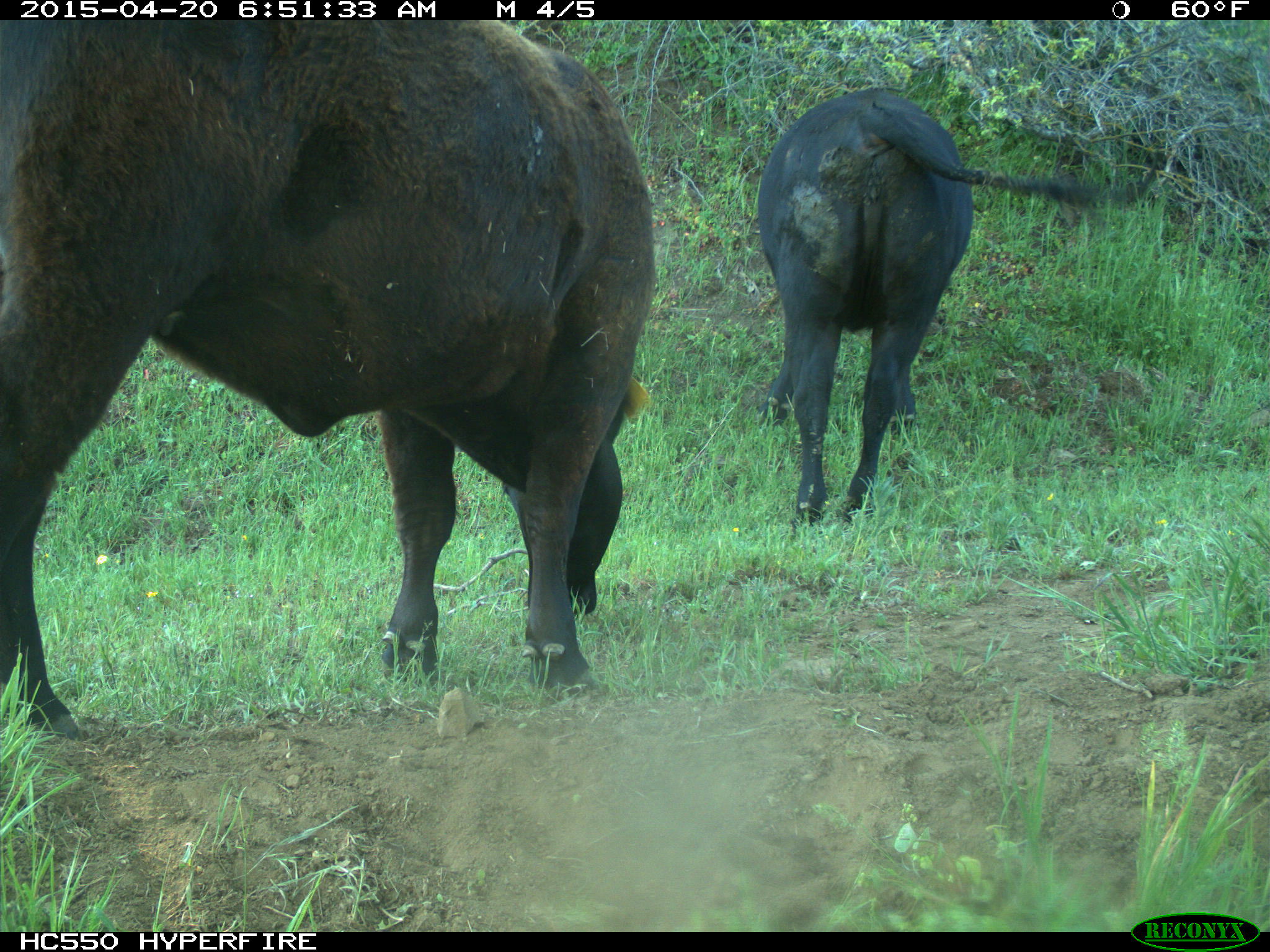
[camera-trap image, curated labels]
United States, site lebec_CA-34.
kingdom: Animalia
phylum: Chordata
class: Mammalia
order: Artiodactyla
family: Bovidae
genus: Bos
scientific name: Bos taurus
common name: domestic cow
Bos taurus (domestic cow).